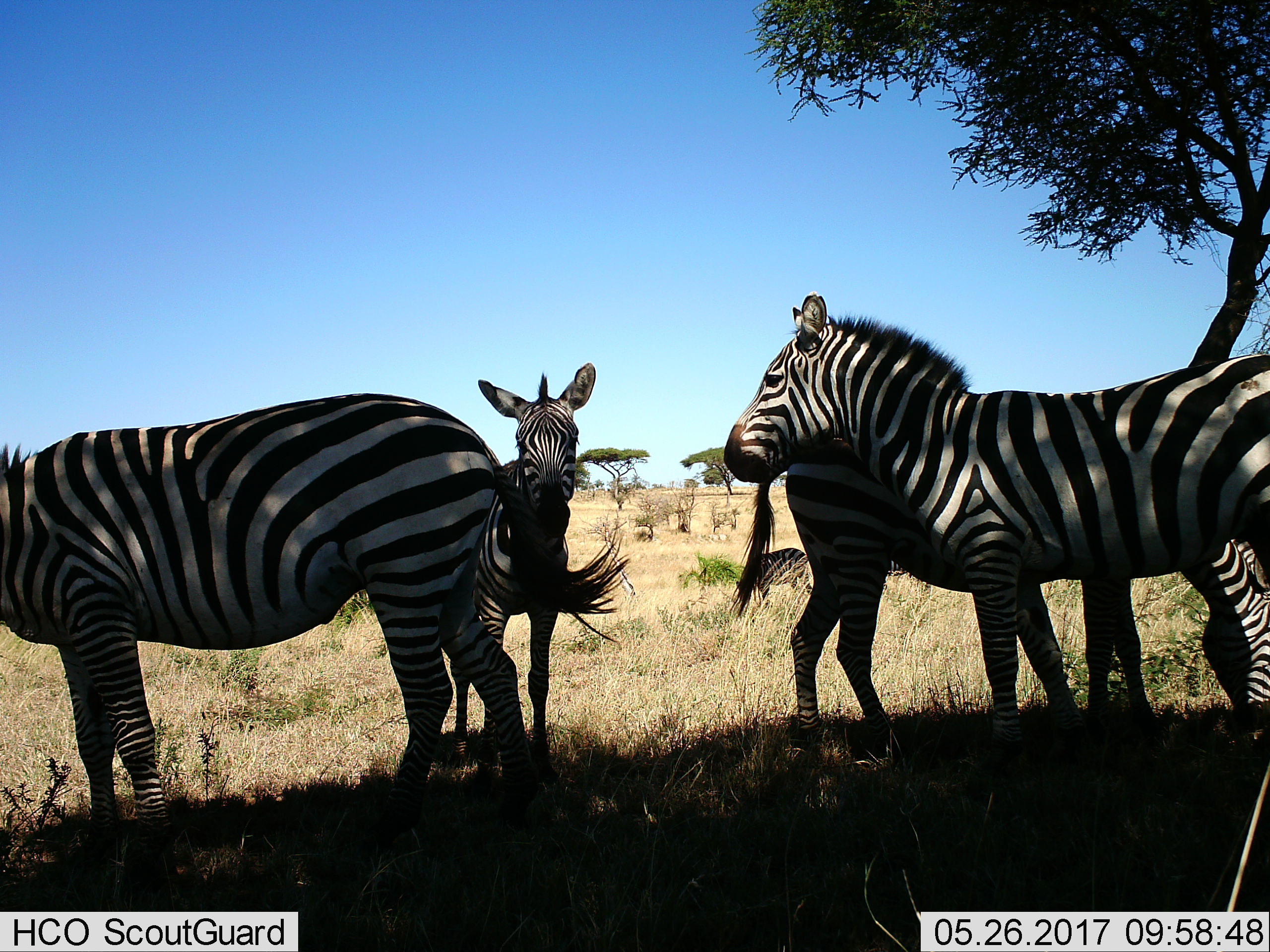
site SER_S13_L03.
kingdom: Animalia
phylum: Chordata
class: Mammalia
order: Perissodactyla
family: Equidae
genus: Equus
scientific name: Equus quagga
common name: plains zebra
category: zebraplains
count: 4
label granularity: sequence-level